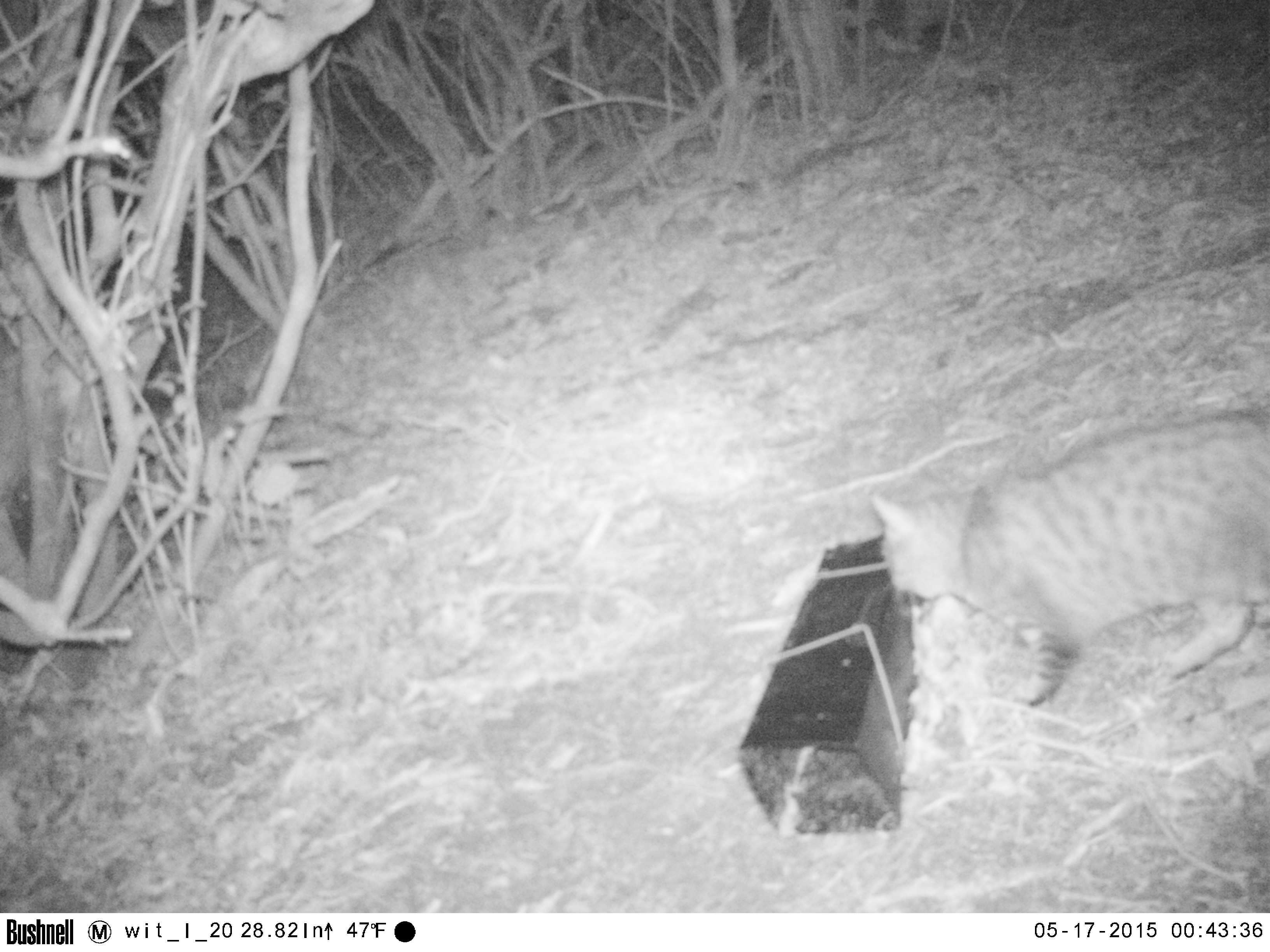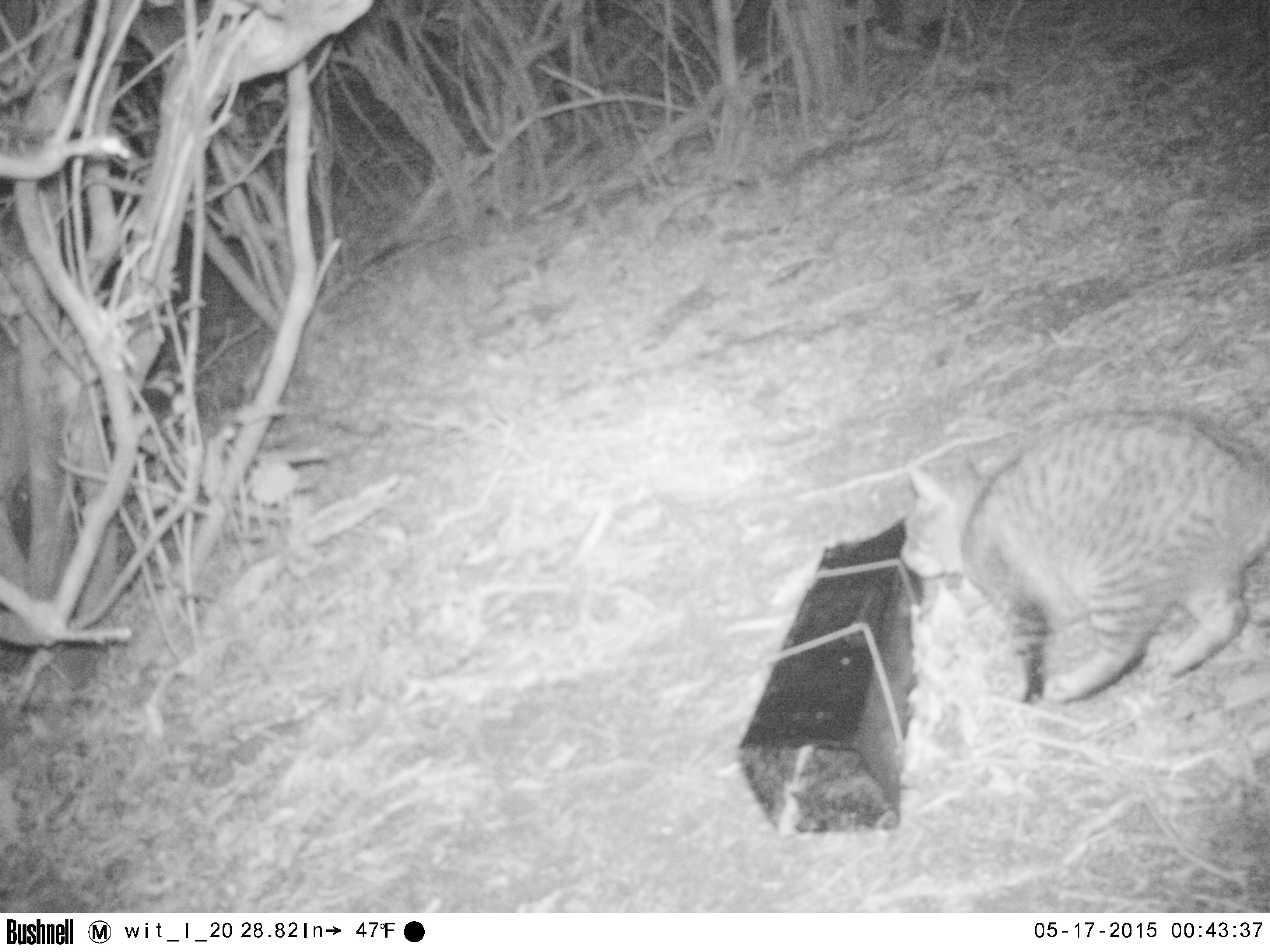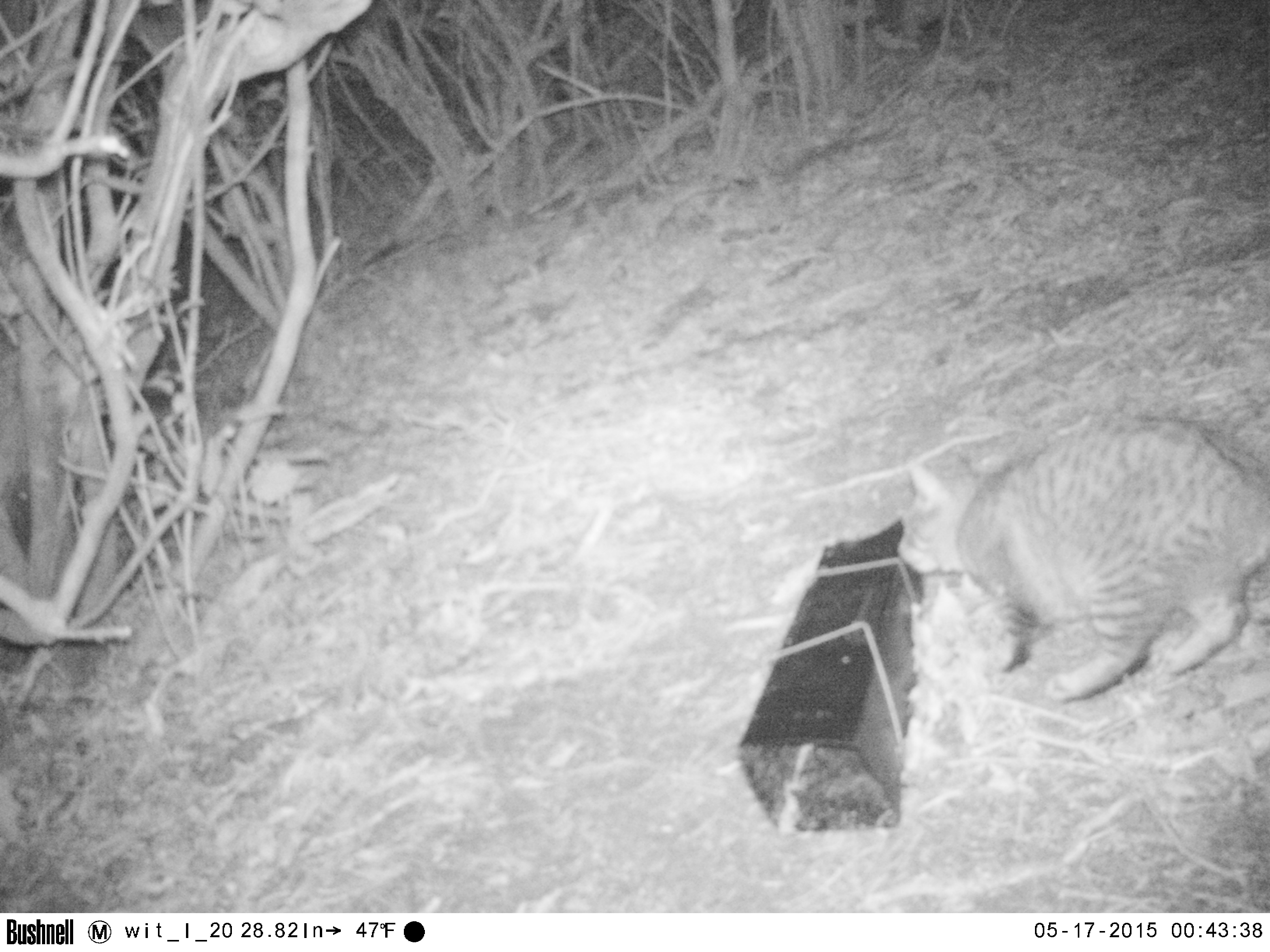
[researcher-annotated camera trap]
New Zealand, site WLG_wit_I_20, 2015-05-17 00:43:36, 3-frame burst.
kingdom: Animalia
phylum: Chordata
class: Mammalia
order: Carnivora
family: Felidae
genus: Felis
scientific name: Felis catus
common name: domestic cat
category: cat